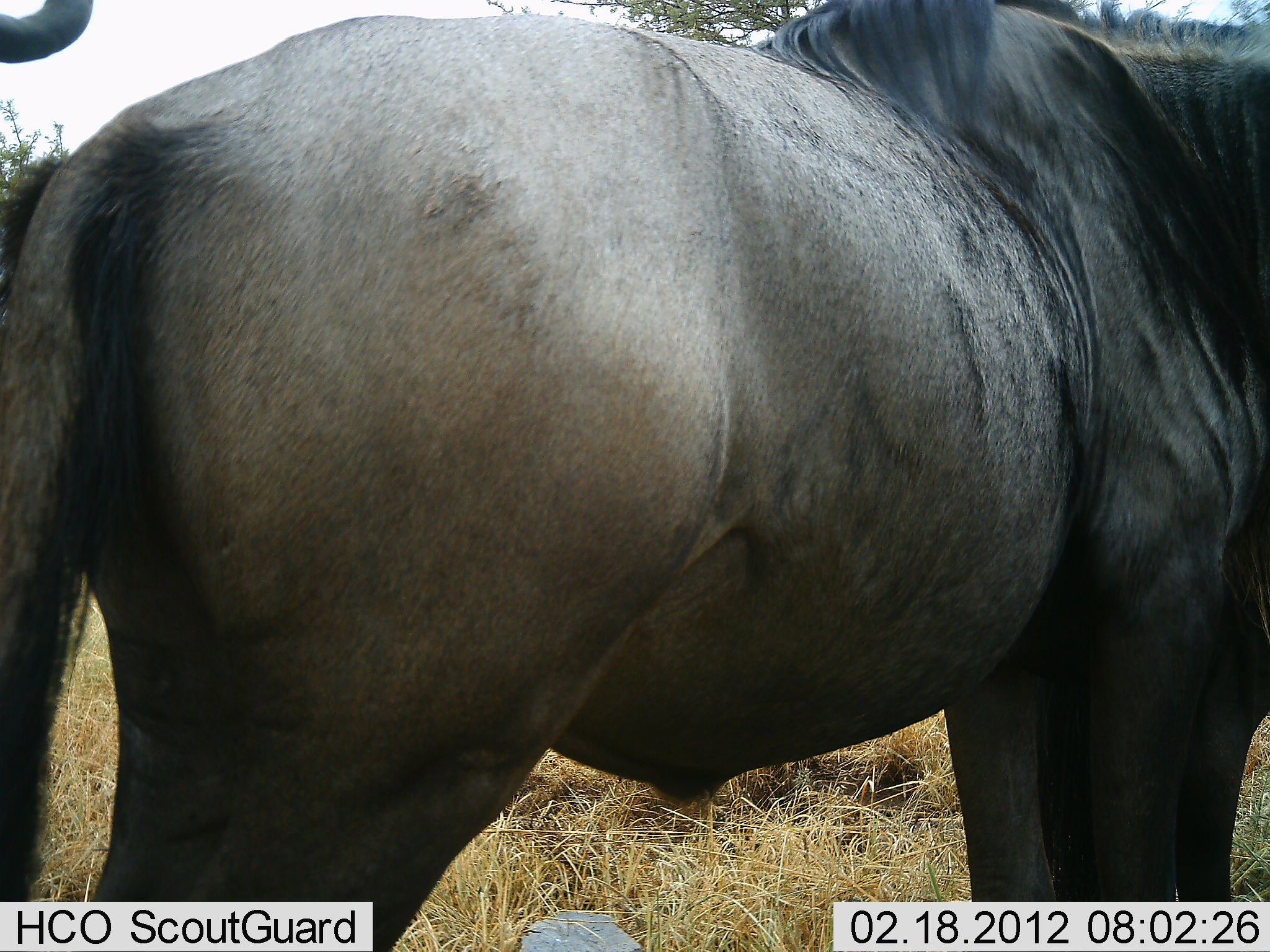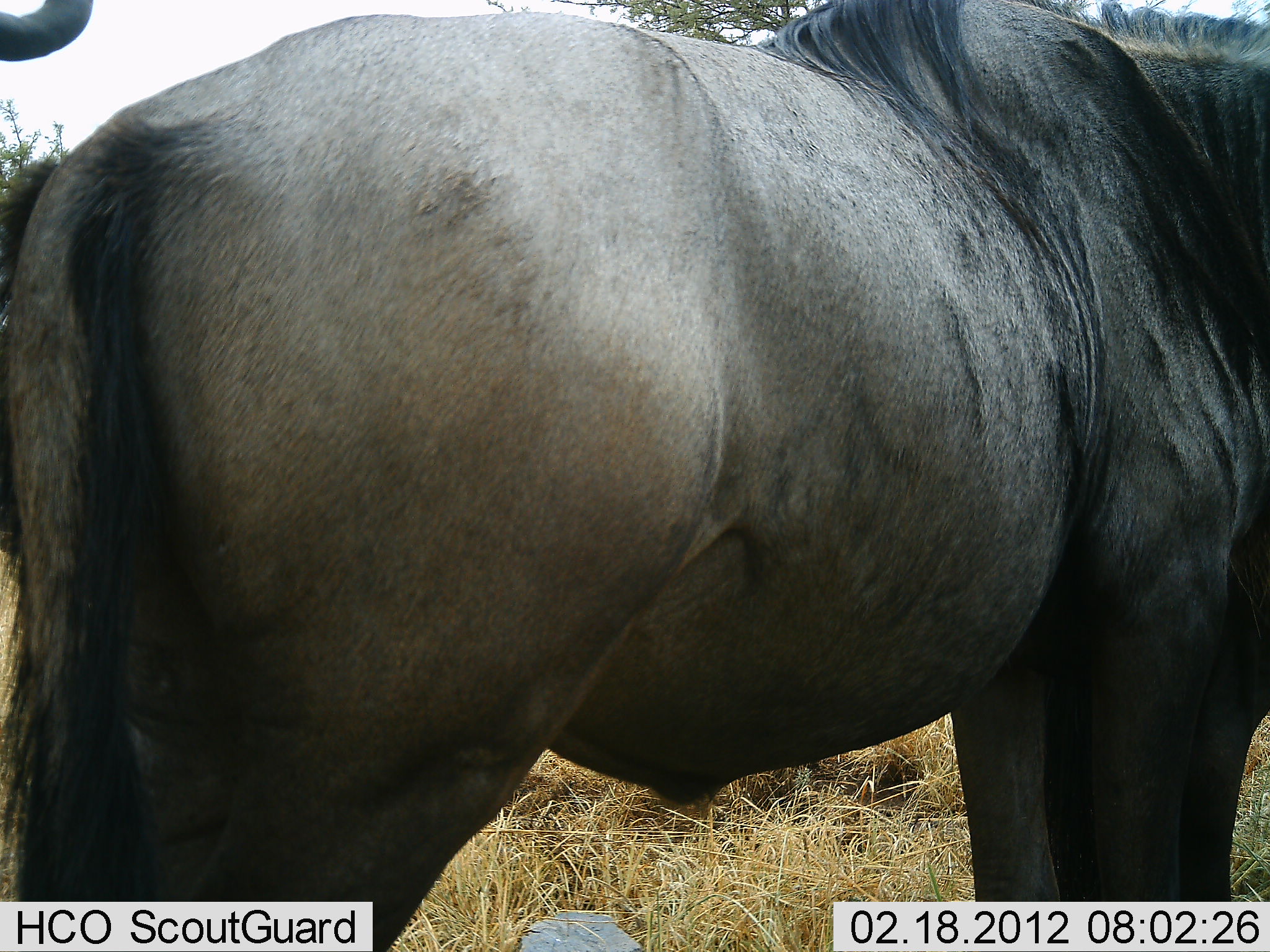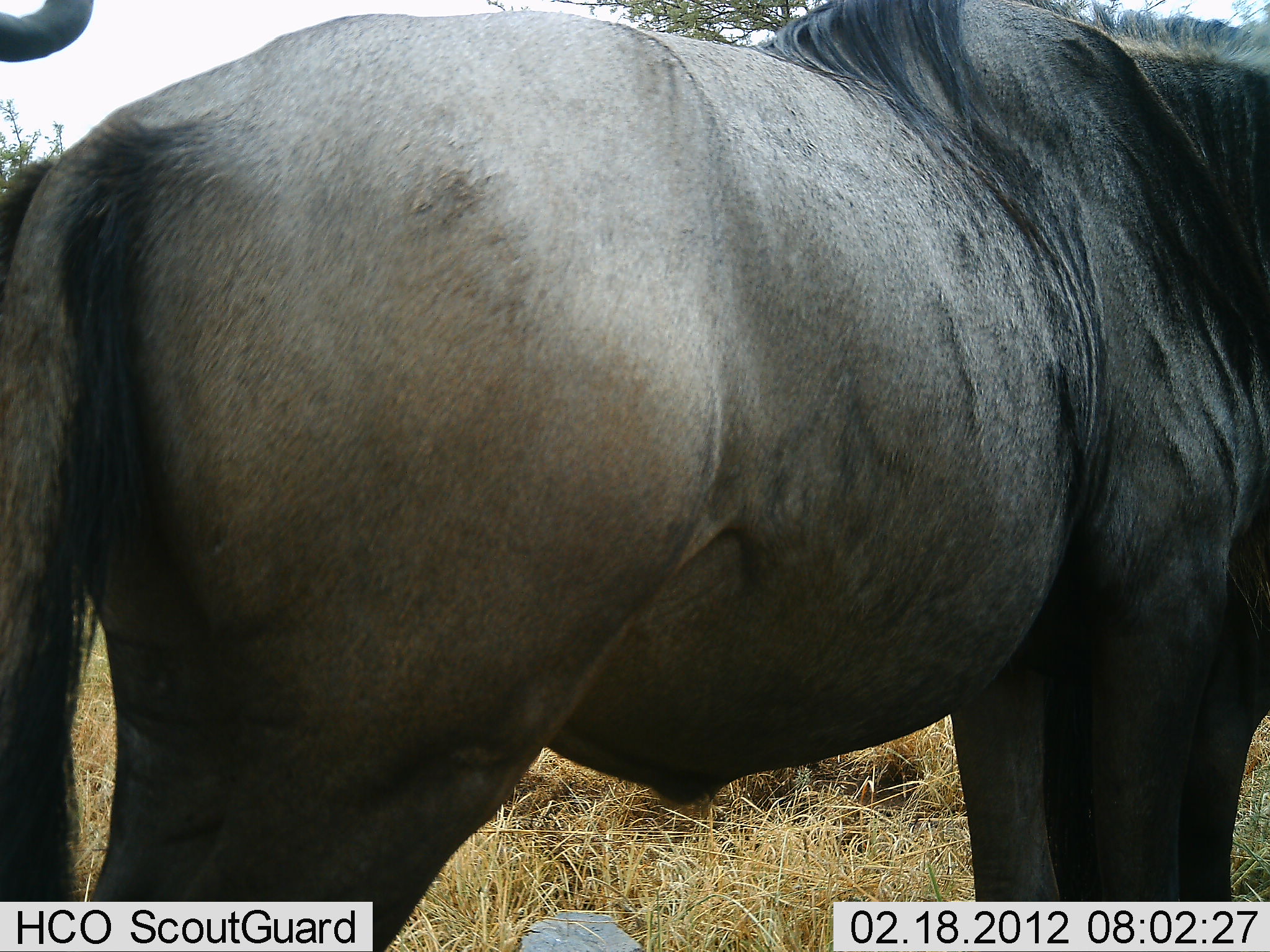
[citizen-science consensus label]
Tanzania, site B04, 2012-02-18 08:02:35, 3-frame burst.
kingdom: Animalia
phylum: Chordata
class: Mammalia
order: Artiodactyla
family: Bovidae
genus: Connochaetes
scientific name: Connochaetes taurinus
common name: blue wildebeest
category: wildebeest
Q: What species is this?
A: Wildebeest (blue wildebeest) (Connochaetes taurinus).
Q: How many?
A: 2.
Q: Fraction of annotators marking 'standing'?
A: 100%.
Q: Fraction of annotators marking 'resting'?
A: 0%.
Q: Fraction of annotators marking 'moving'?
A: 0%.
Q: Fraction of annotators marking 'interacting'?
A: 5%.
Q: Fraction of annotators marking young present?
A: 0%.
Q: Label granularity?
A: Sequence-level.